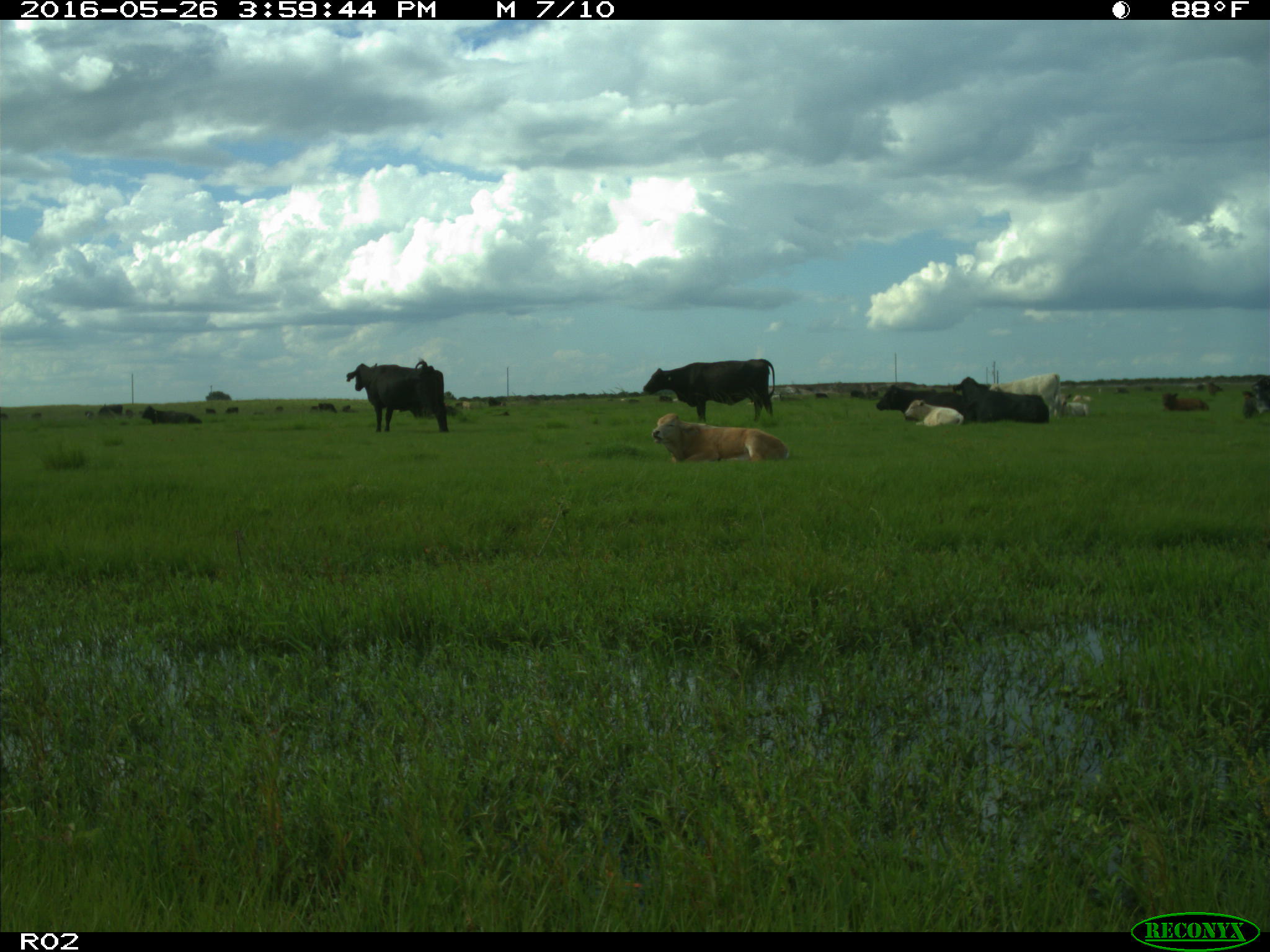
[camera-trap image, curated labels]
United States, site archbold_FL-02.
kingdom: Animalia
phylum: Chordata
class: Mammalia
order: Artiodactyla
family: Bovidae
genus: Bos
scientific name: Bos taurus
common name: domestic cow